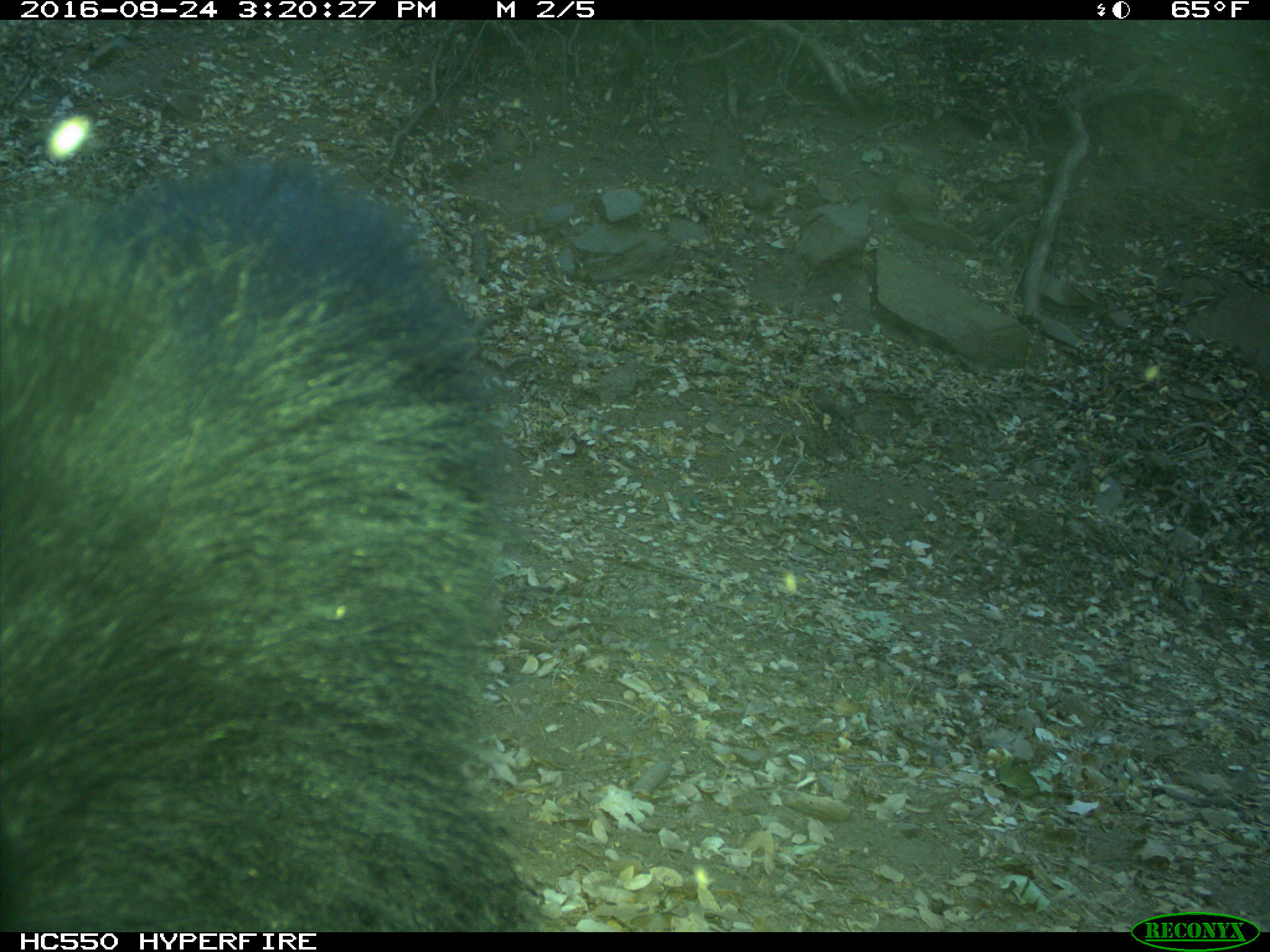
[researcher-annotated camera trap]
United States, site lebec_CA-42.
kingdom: Animalia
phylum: Chordata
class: Mammalia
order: Carnivora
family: Ursidae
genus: Ursus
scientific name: Ursus americanus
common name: american black bear